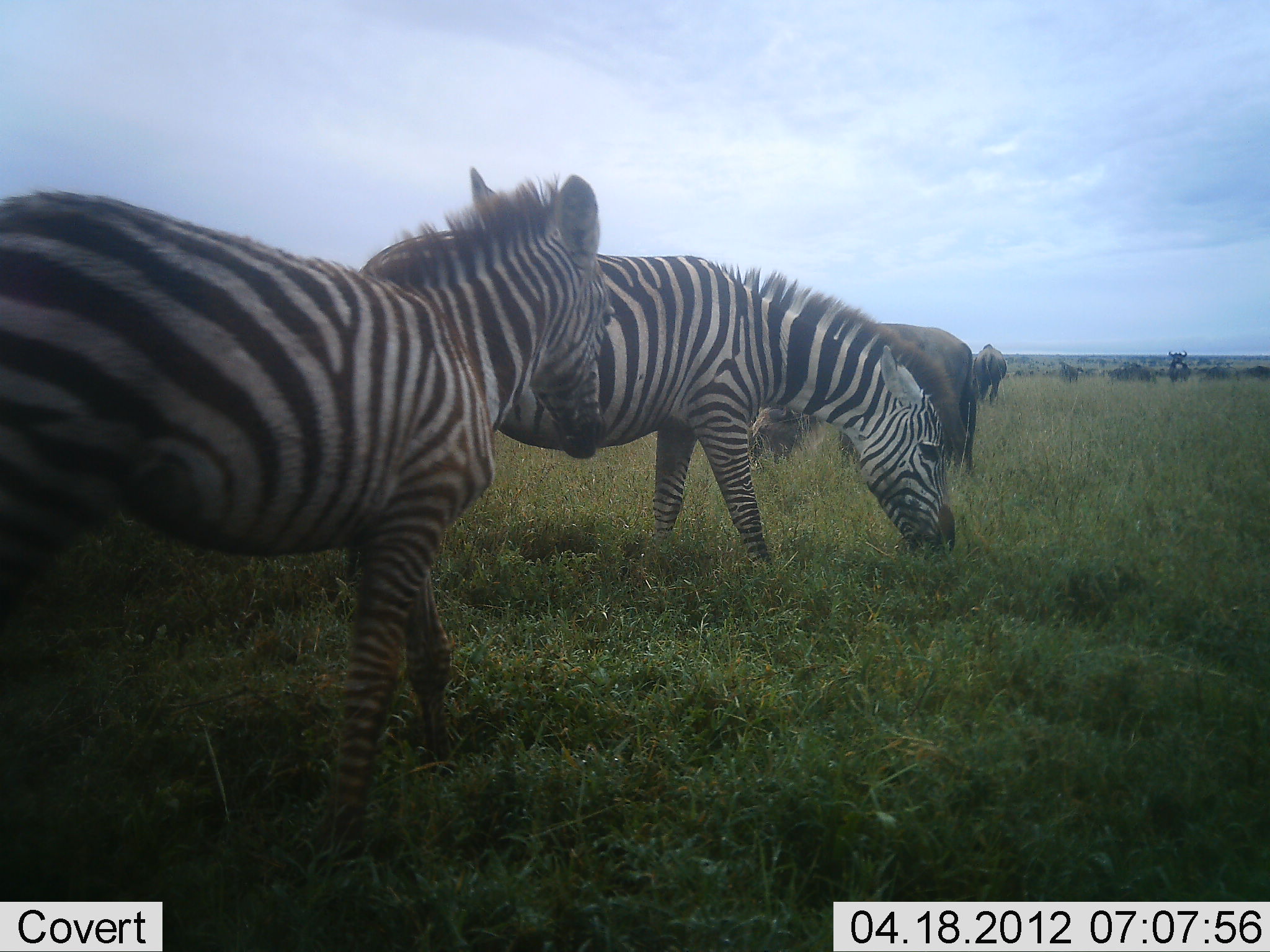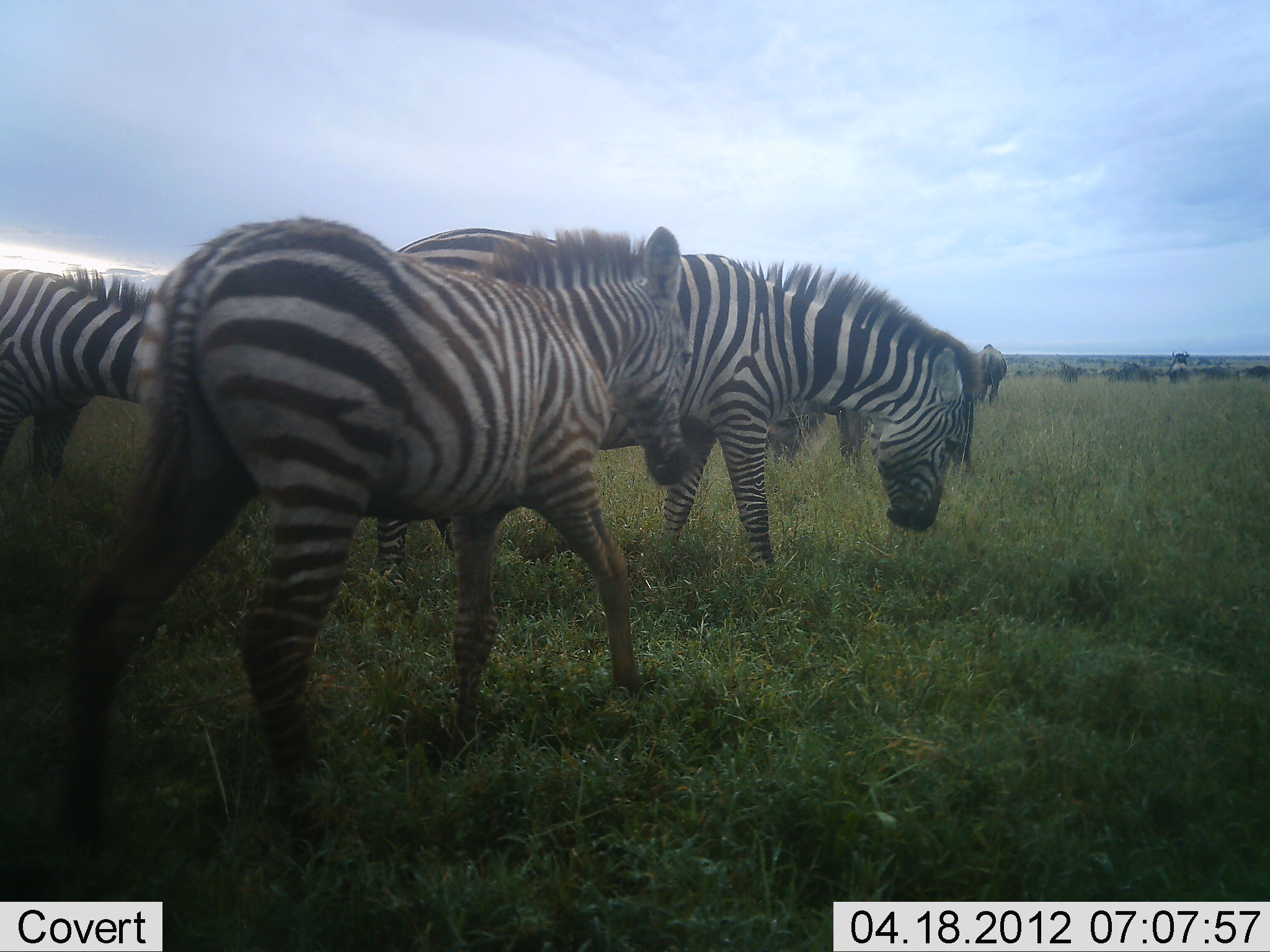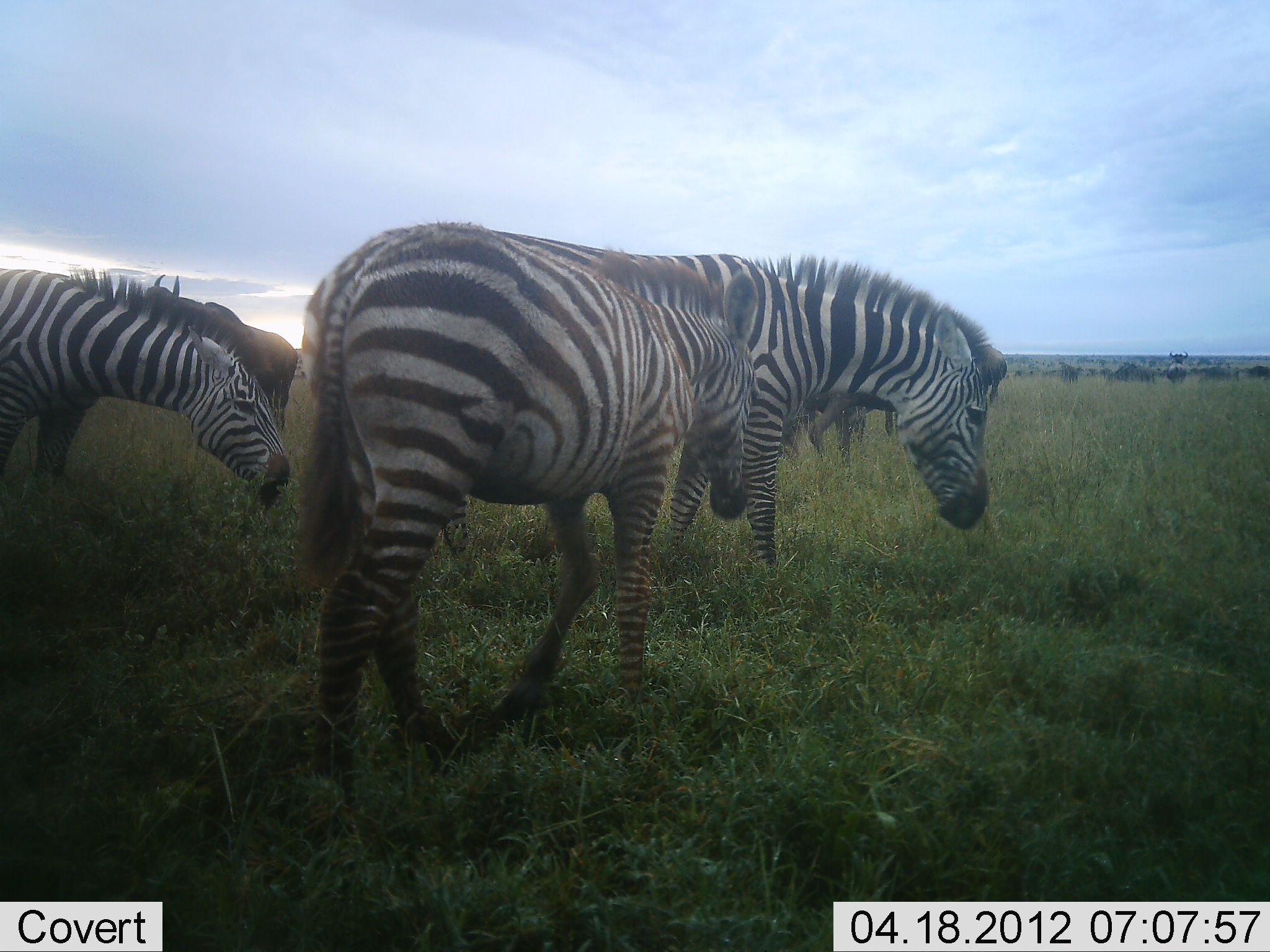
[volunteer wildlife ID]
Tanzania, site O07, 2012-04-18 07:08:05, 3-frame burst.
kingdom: Animalia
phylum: Chordata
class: Mammalia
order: Artiodactyla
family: Bovidae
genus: Connochaetes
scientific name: Connochaetes taurinus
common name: blue wildebeest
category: wildebeest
Wildebeest (blue wildebeest) (Connochaetes taurinus), count 8. Behavior (volunteer vote fractions): standing 87%, resting 0%, moving 33%, interacting 0%. Young present (vote fraction): 0%. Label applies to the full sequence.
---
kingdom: Animalia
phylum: Chordata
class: Mammalia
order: Perissodactyla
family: Equidae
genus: Equus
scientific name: Equus quagga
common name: plains zebra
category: zebra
Zebra (plains zebra) (Equus quagga), count 3. Behavior (volunteer vote fractions): standing 23%, resting 0%, moving 73%, interacting 0%. Young present (vote fraction): 13%. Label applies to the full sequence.